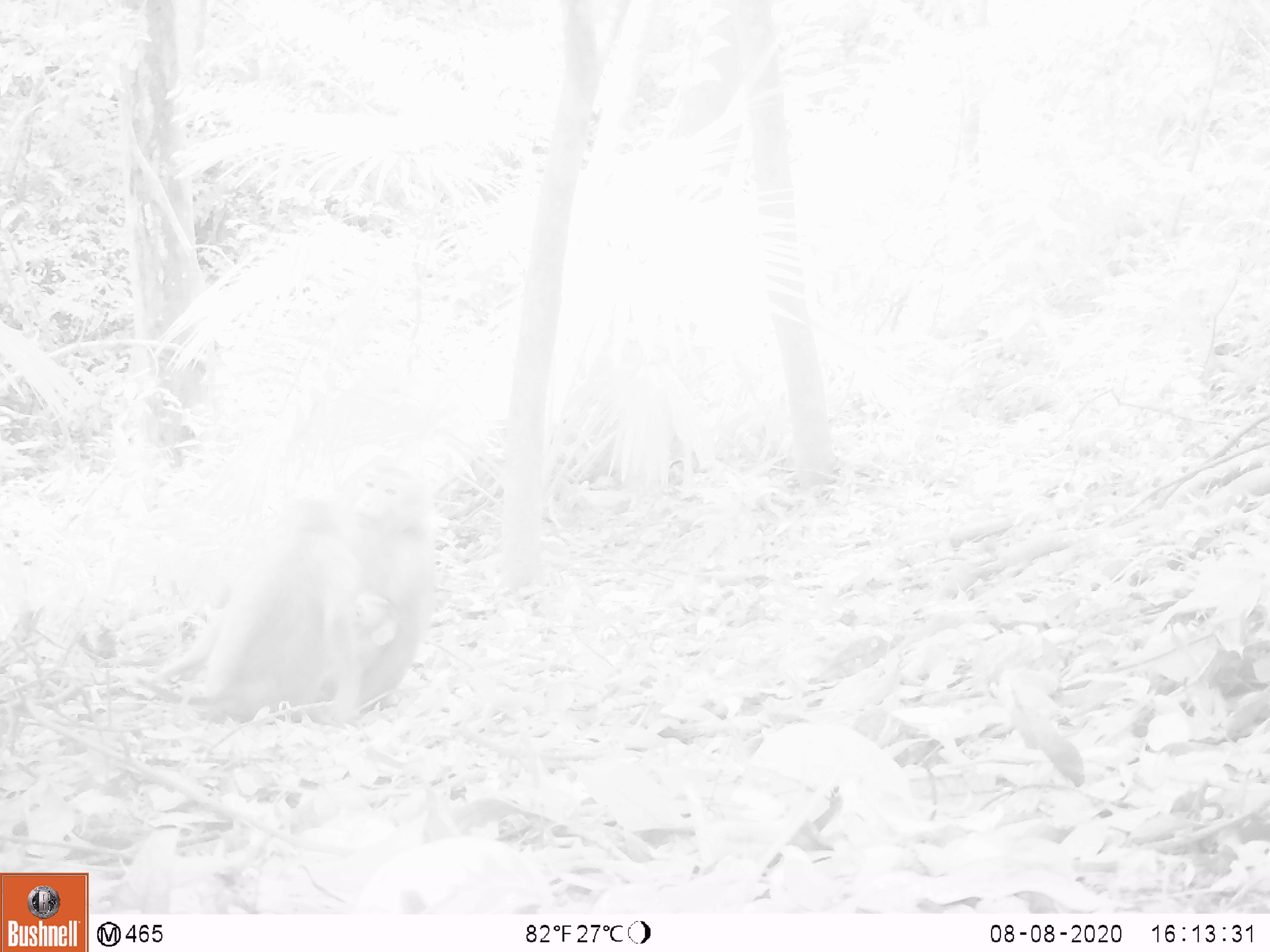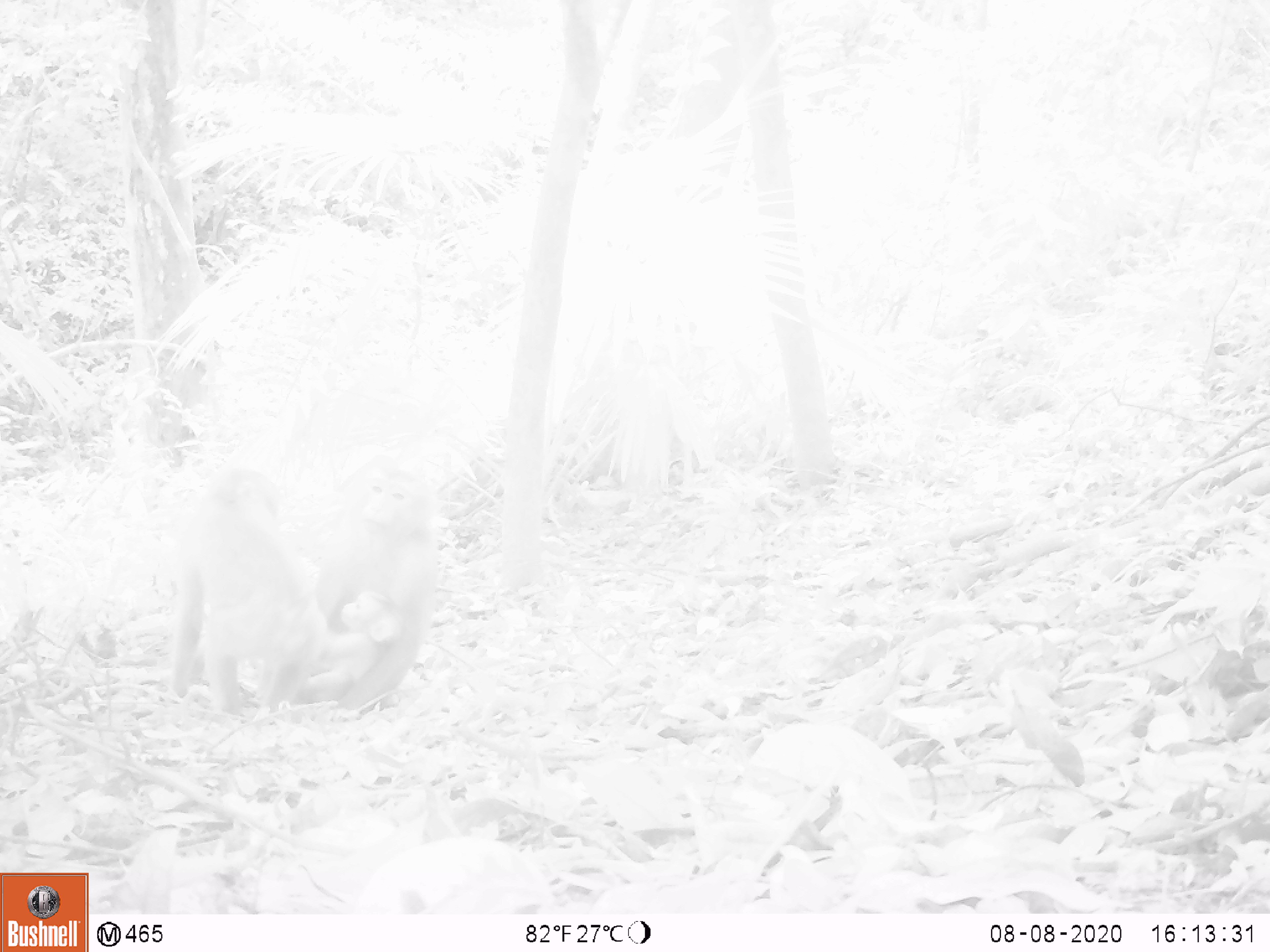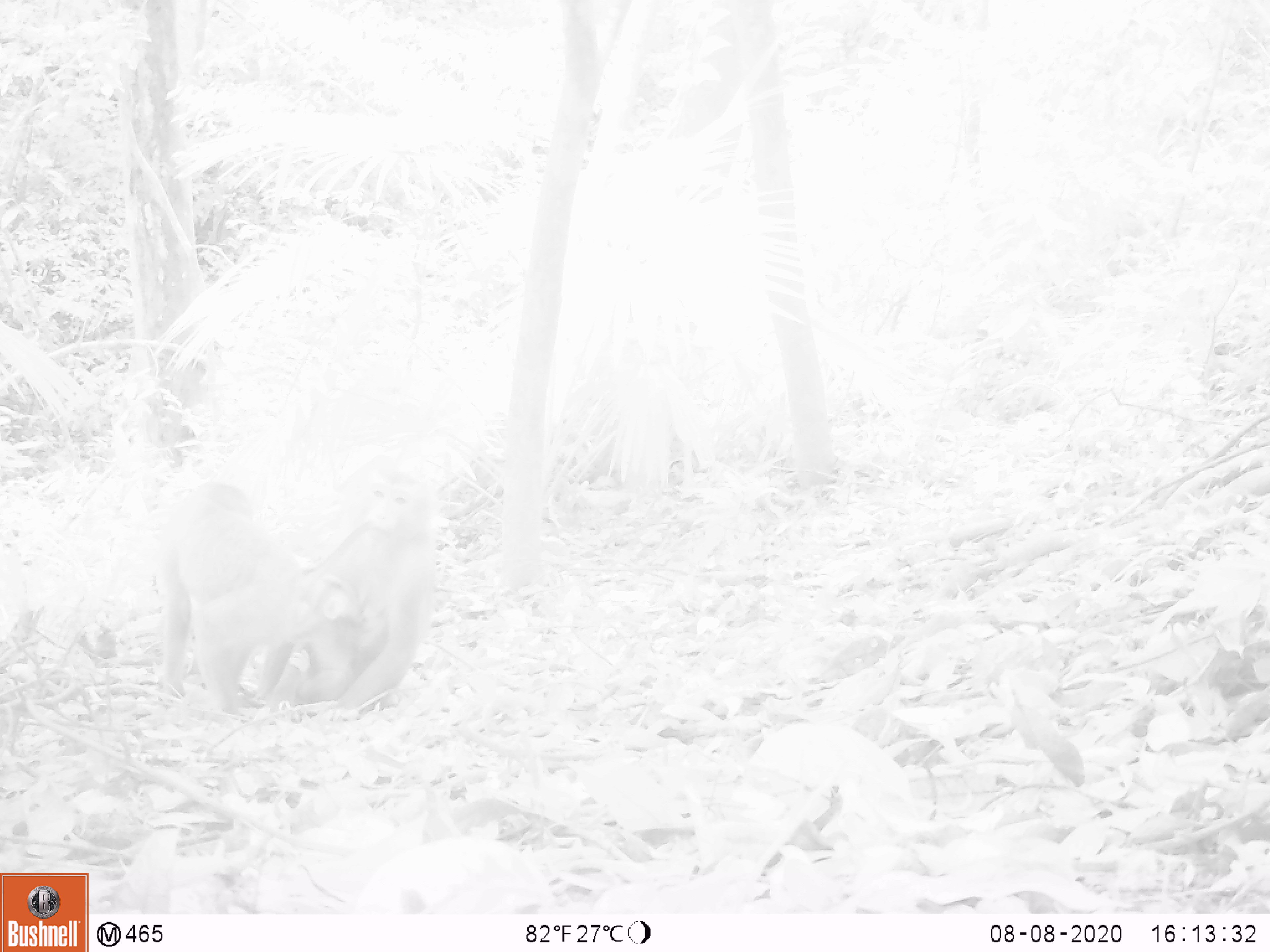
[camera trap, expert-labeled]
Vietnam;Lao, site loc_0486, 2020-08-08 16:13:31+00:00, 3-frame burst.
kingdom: Animalia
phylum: Chordata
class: Mammalia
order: Primates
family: Cercopithecidae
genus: Macaca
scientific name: Macaca nemestrina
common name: pig-tailed macaque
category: pig tailed macaque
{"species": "pig tailed macaque (pig-tailed macaque) (Macaca nemestrina)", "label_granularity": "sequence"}